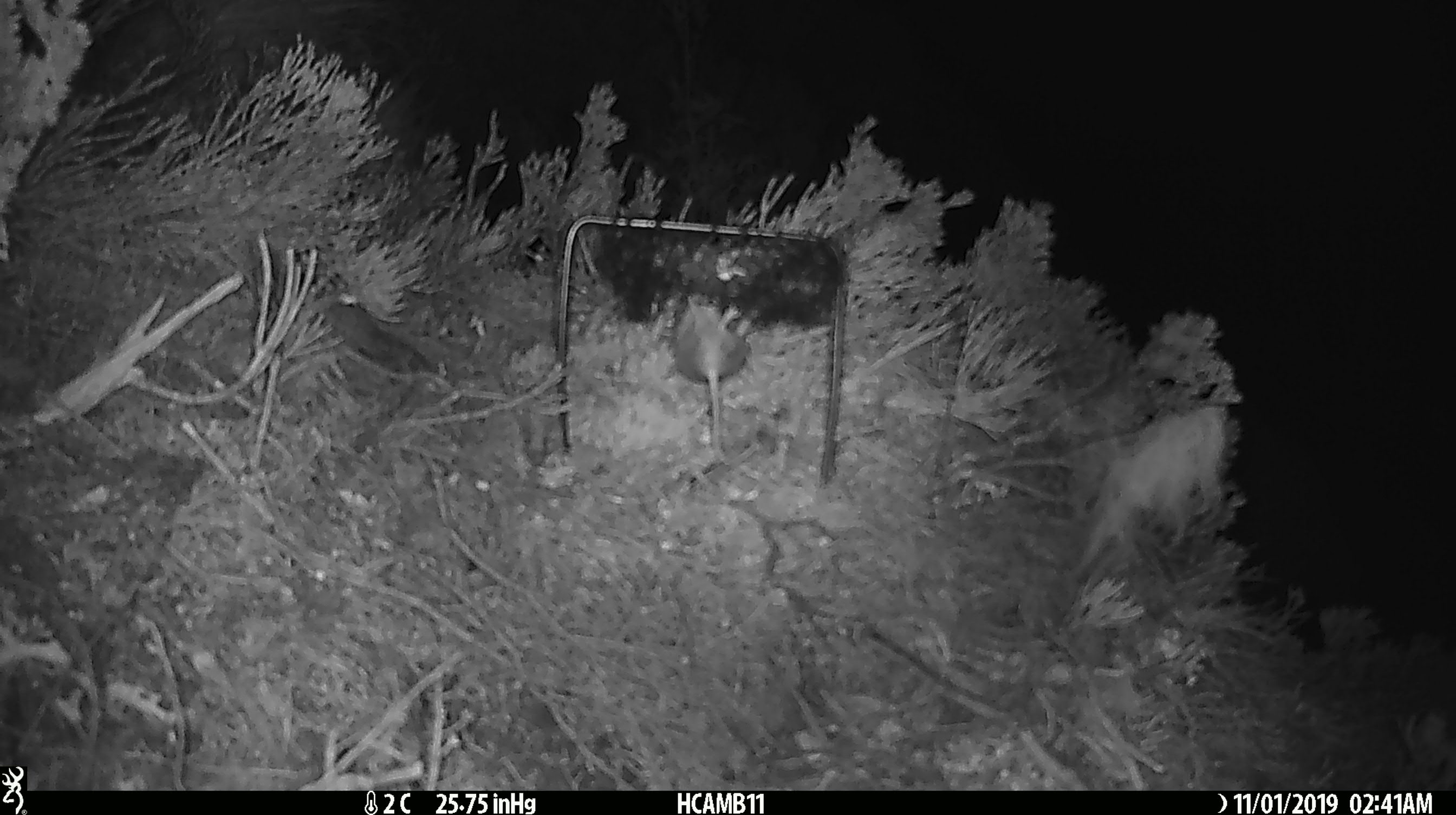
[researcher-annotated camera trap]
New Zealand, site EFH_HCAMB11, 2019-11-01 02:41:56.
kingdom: Animalia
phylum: Chordata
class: Mammalia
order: Rodentia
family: Muridae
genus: Mus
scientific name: Mus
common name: mouse